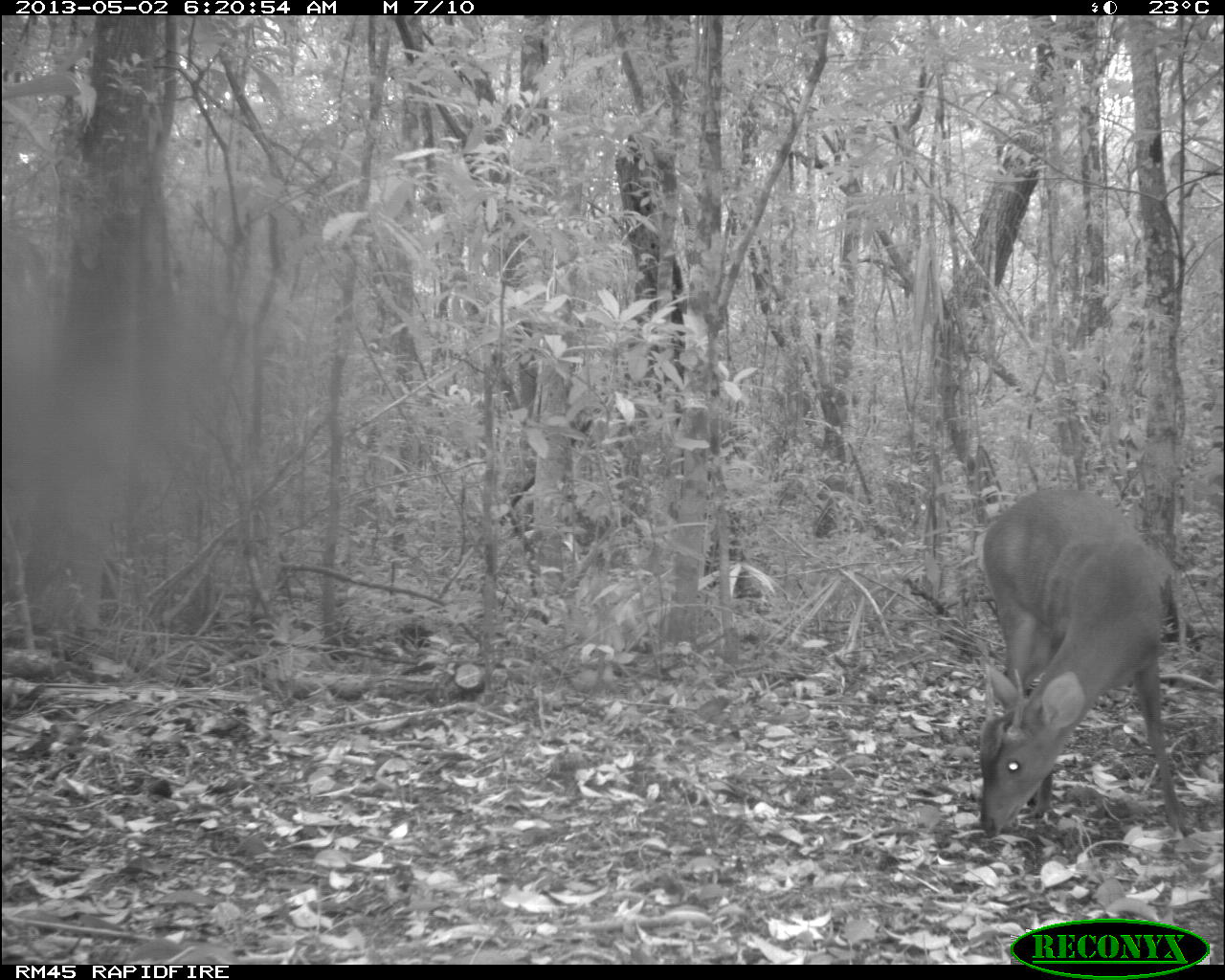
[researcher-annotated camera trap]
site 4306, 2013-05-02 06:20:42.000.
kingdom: Animalia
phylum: Chordata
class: Mammalia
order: Artiodactyla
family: Cervidae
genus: Mazama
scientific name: Mazama temama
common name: central american red brocket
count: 1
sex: male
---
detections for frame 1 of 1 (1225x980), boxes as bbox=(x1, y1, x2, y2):
mazama temama: bbox=(975, 485, 1190, 837)